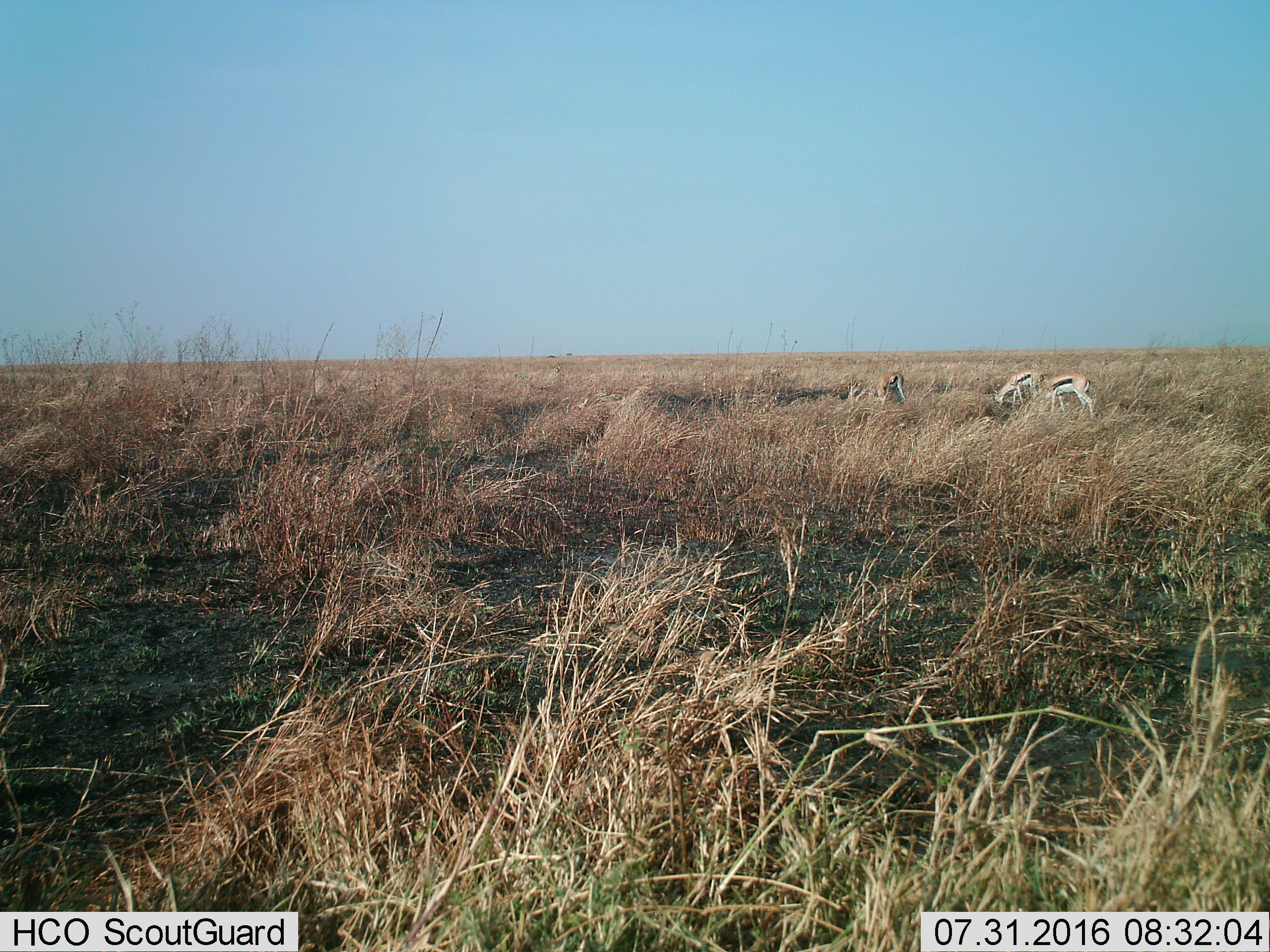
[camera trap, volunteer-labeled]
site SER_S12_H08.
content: unidentified animal